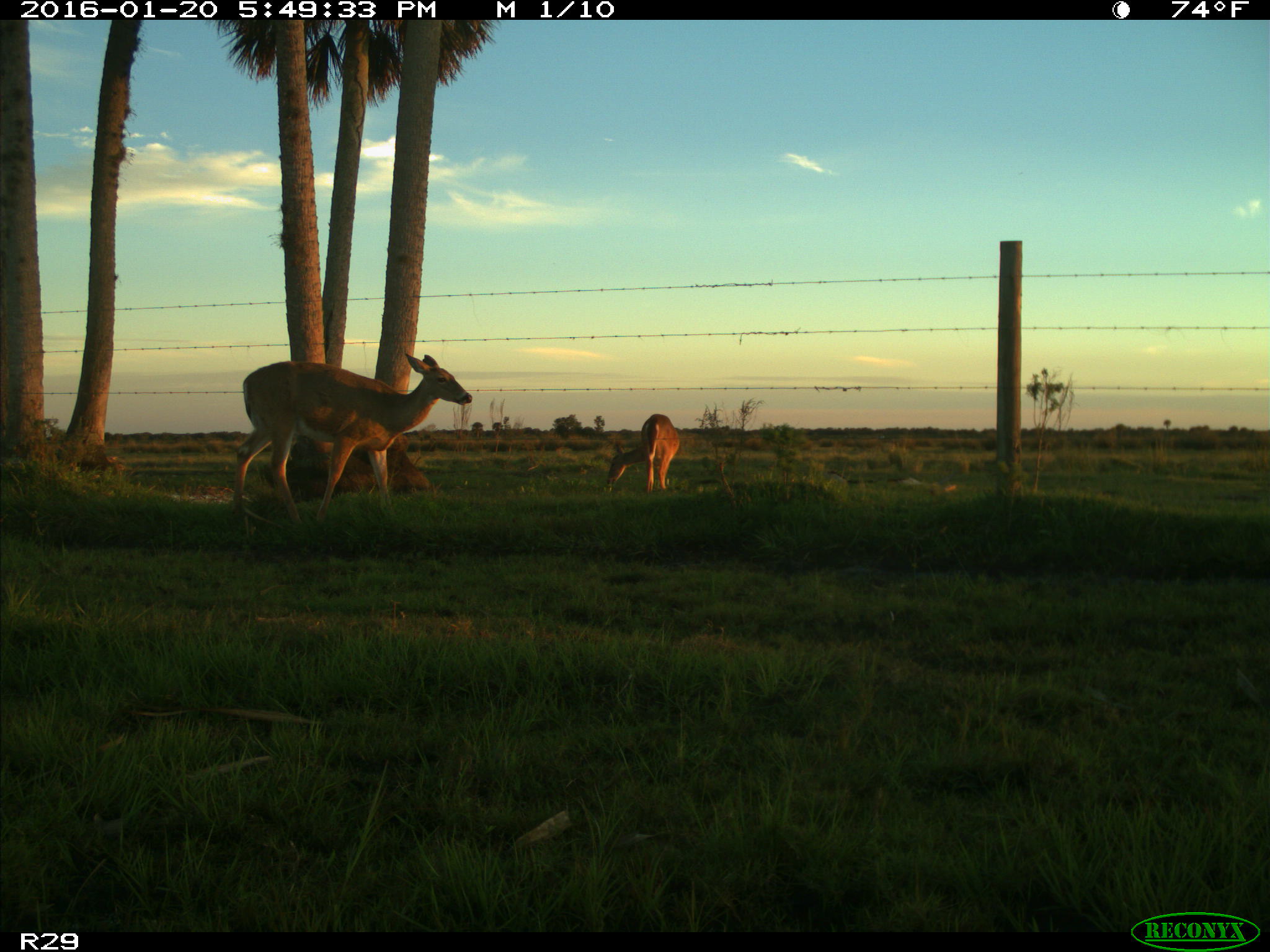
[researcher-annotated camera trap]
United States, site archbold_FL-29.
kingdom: Animalia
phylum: Chordata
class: Mammalia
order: Artiodactyla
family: Cervidae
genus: Odocoileus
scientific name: Odocoileus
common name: deer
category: unidentified deer